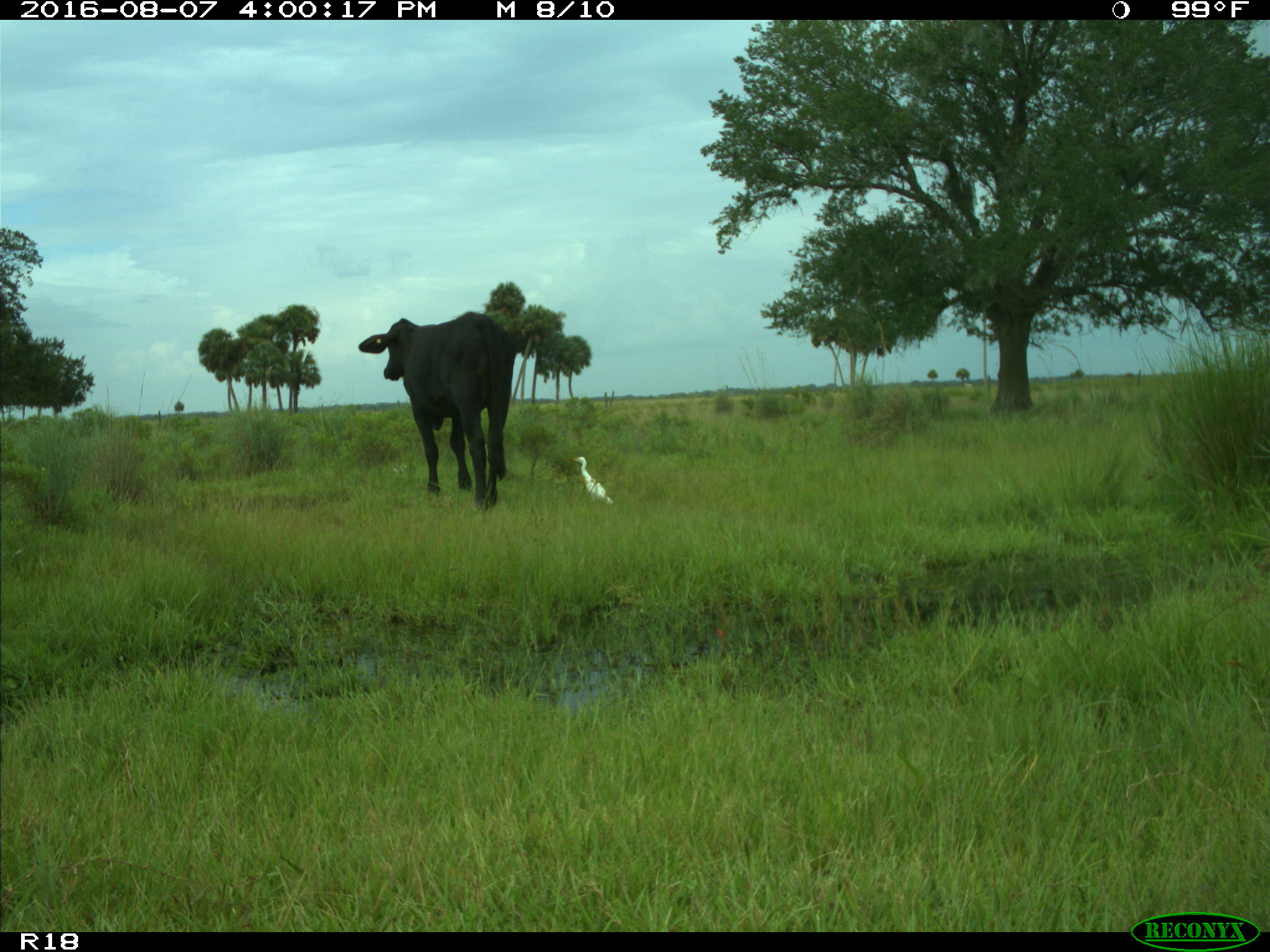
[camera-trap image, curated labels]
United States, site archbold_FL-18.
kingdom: Animalia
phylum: Chordata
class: Mammalia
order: Artiodactyla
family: Bovidae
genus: Bos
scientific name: Bos taurus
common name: domestic cow